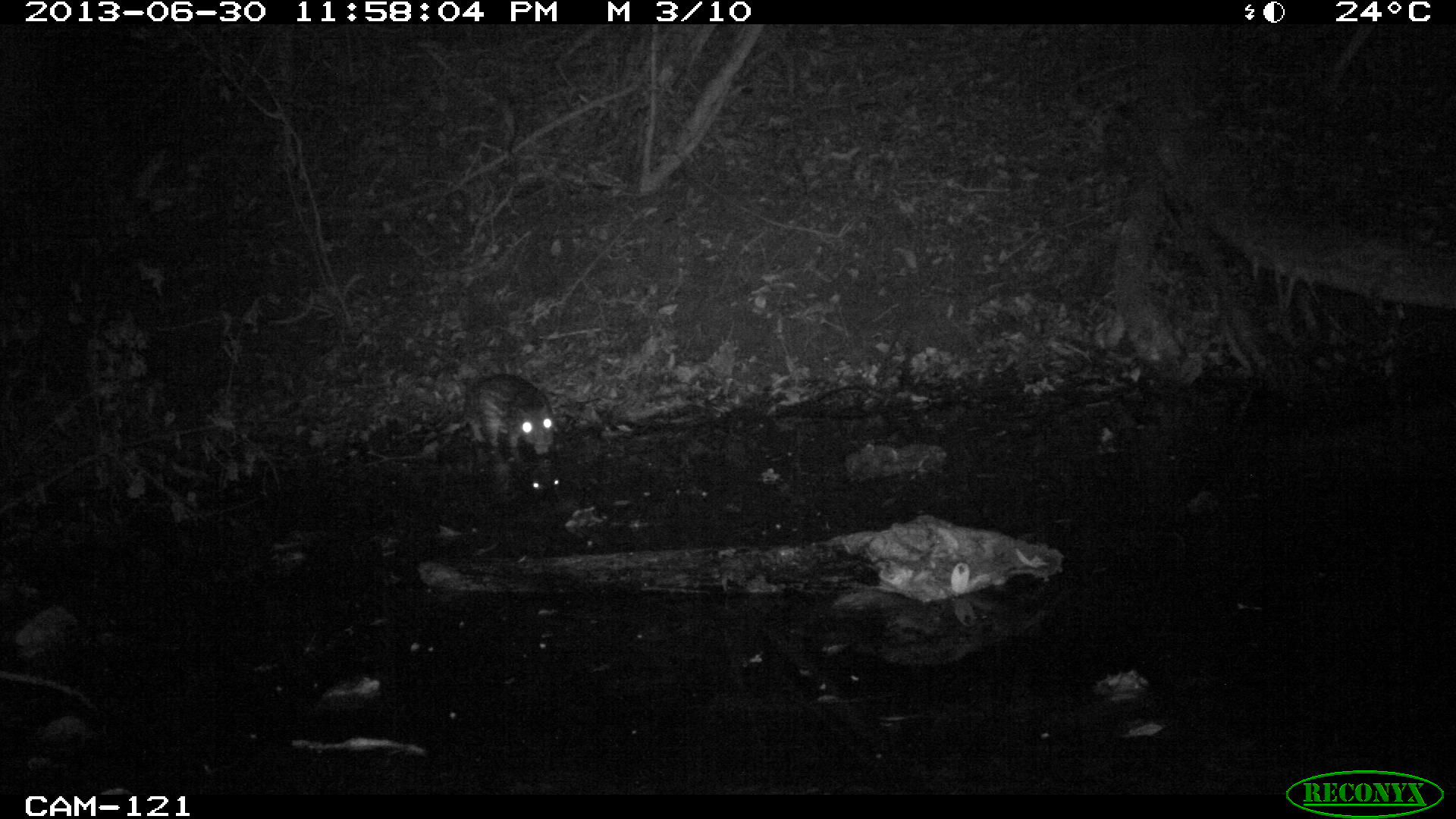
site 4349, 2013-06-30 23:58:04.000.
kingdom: Animalia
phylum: Chordata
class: Mammalia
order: Rodentia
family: Cuniculidae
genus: Cuniculus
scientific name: Cuniculus paca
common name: lowland paca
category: agouti paca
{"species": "agouti paca (lowland paca) (Cuniculus paca)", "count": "1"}